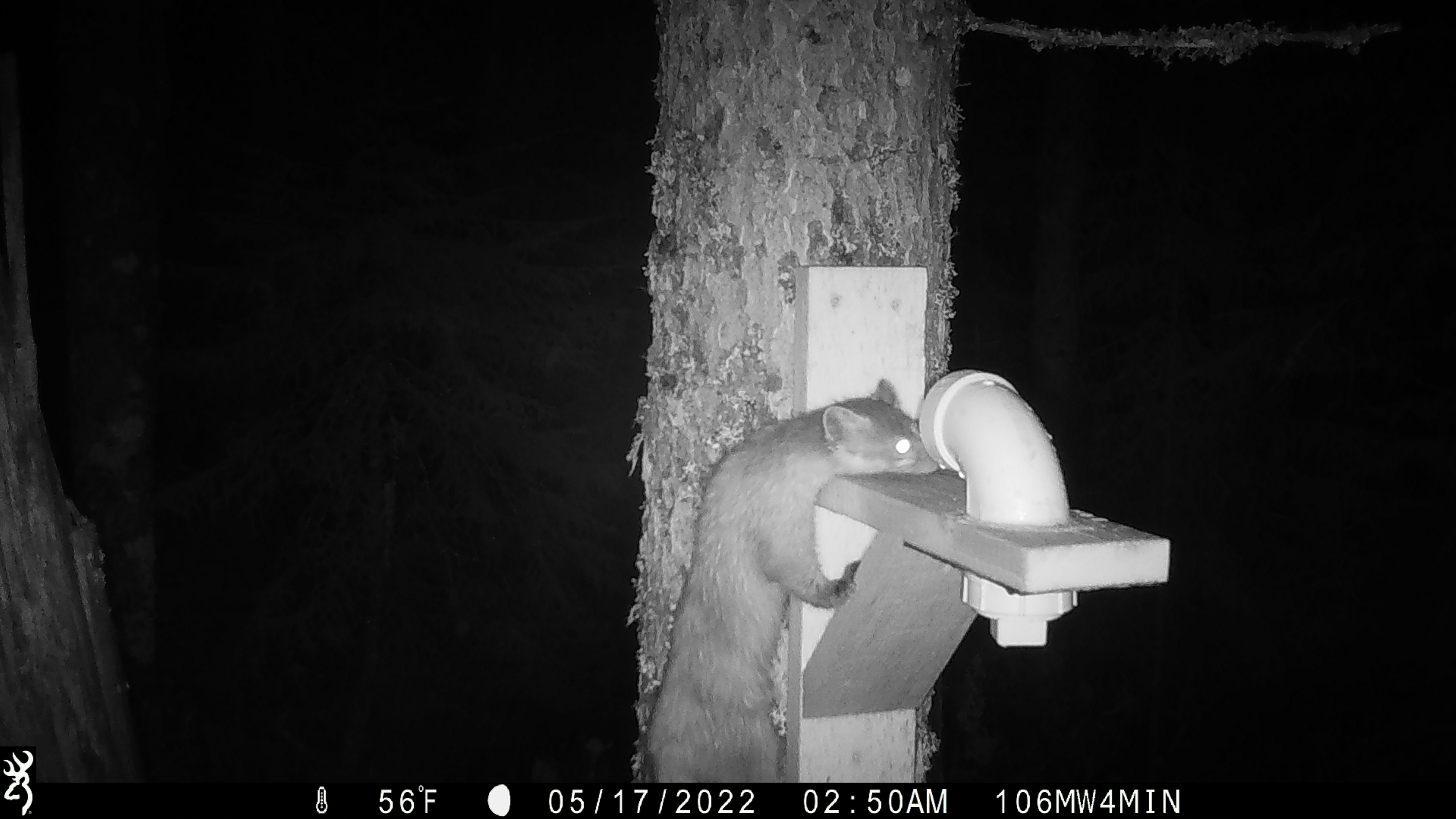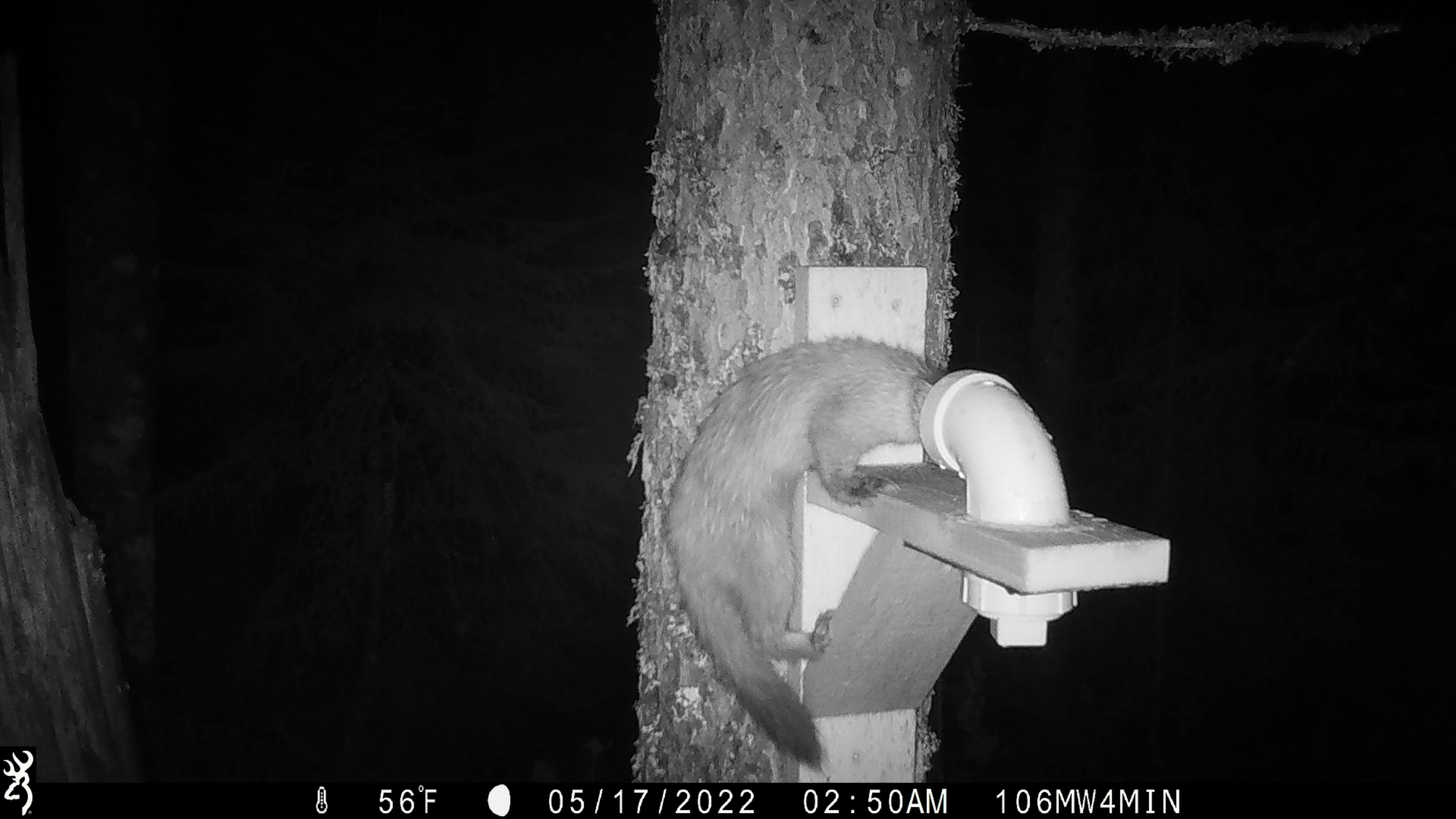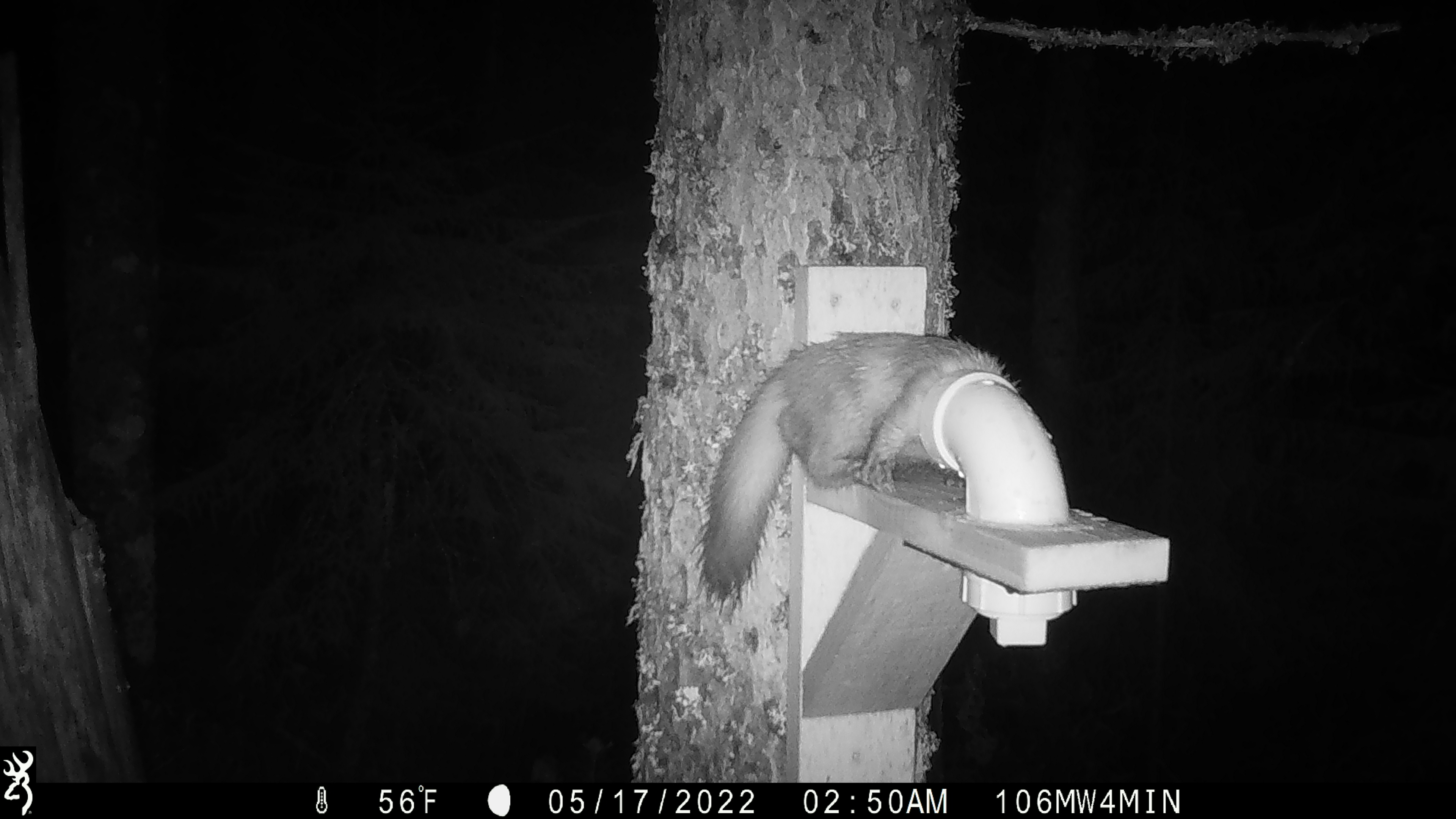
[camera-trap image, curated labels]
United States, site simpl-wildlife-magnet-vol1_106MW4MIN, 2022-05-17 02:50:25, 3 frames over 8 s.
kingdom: Animalia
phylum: Chordata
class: Mammalia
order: Carnivora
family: Mustelidae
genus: Martes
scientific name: Martes americana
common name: american marten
American marten (Martes americana).